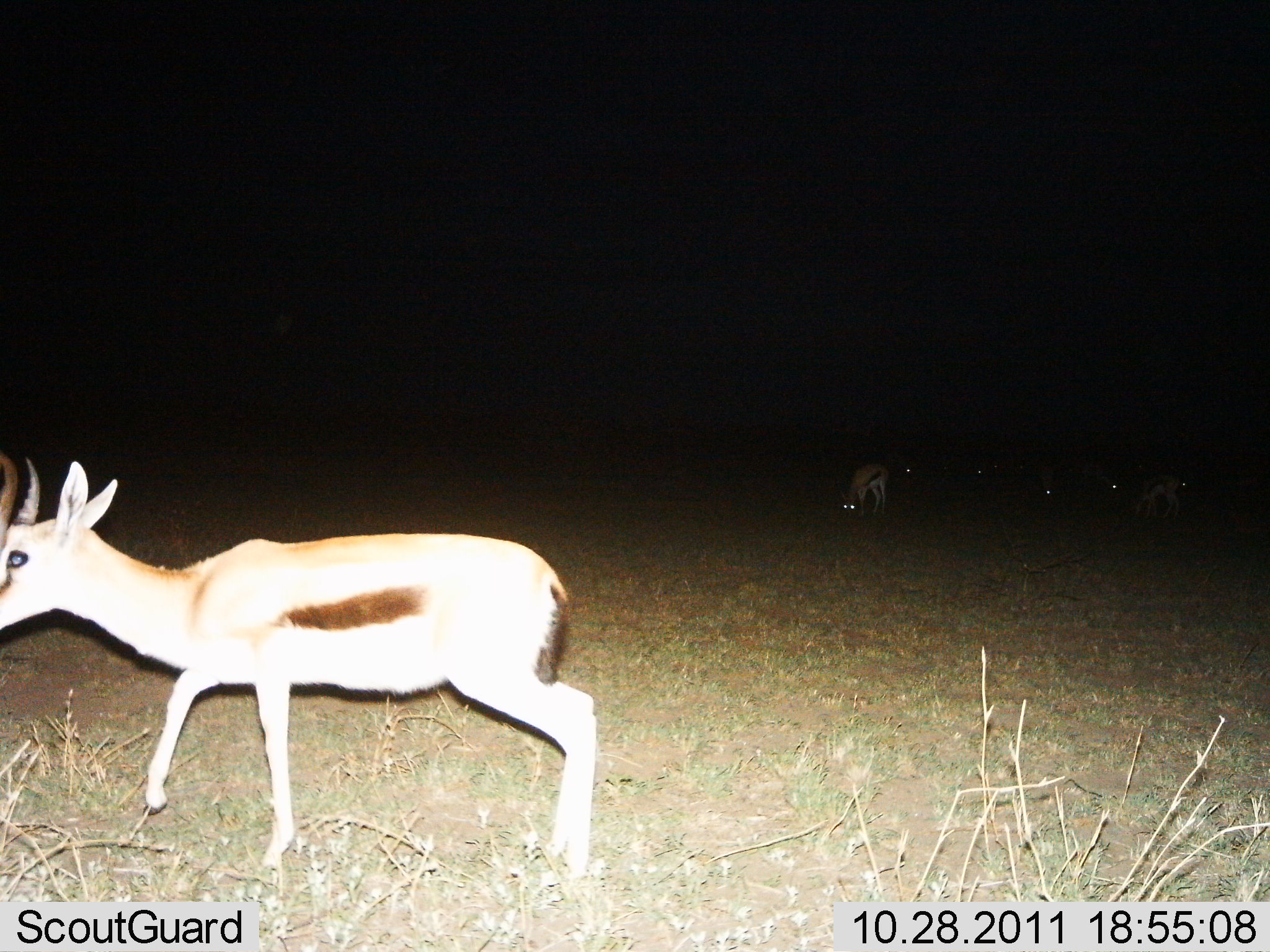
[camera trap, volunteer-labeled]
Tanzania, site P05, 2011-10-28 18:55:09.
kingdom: Animalia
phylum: Chordata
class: Mammalia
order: Artiodactyla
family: Bovidae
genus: Eudorcas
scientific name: Eudorcas thomsonii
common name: thomson's gazelle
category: gazellethomsons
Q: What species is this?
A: Gazellethomsons (thomson's gazelle) (Eudorcas thomsonii).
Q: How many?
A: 7.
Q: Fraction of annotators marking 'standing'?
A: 33%.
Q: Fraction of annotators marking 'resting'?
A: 8%.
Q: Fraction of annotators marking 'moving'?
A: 83%.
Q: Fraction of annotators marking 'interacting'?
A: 0%.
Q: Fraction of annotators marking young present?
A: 0%.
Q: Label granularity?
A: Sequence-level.